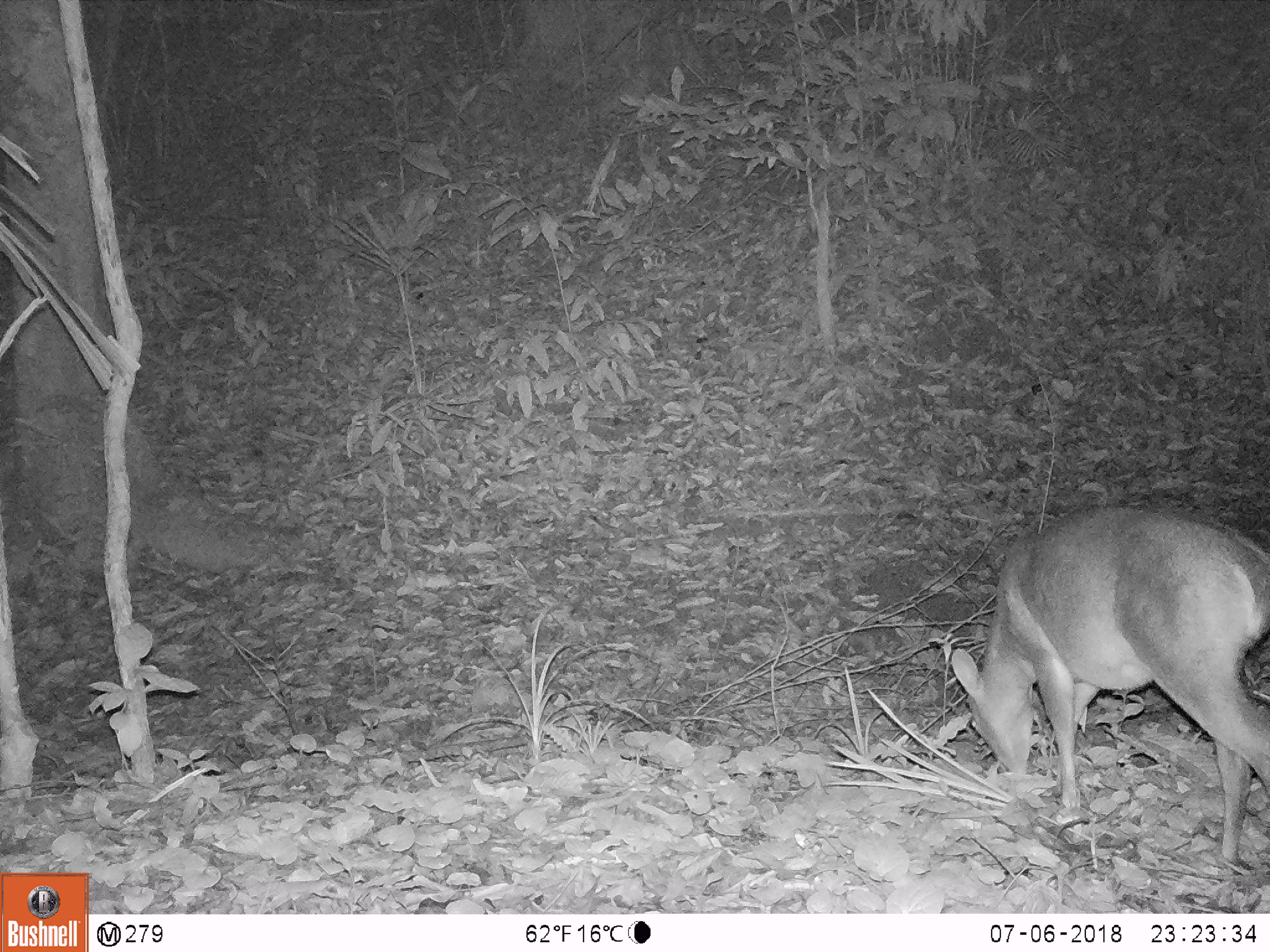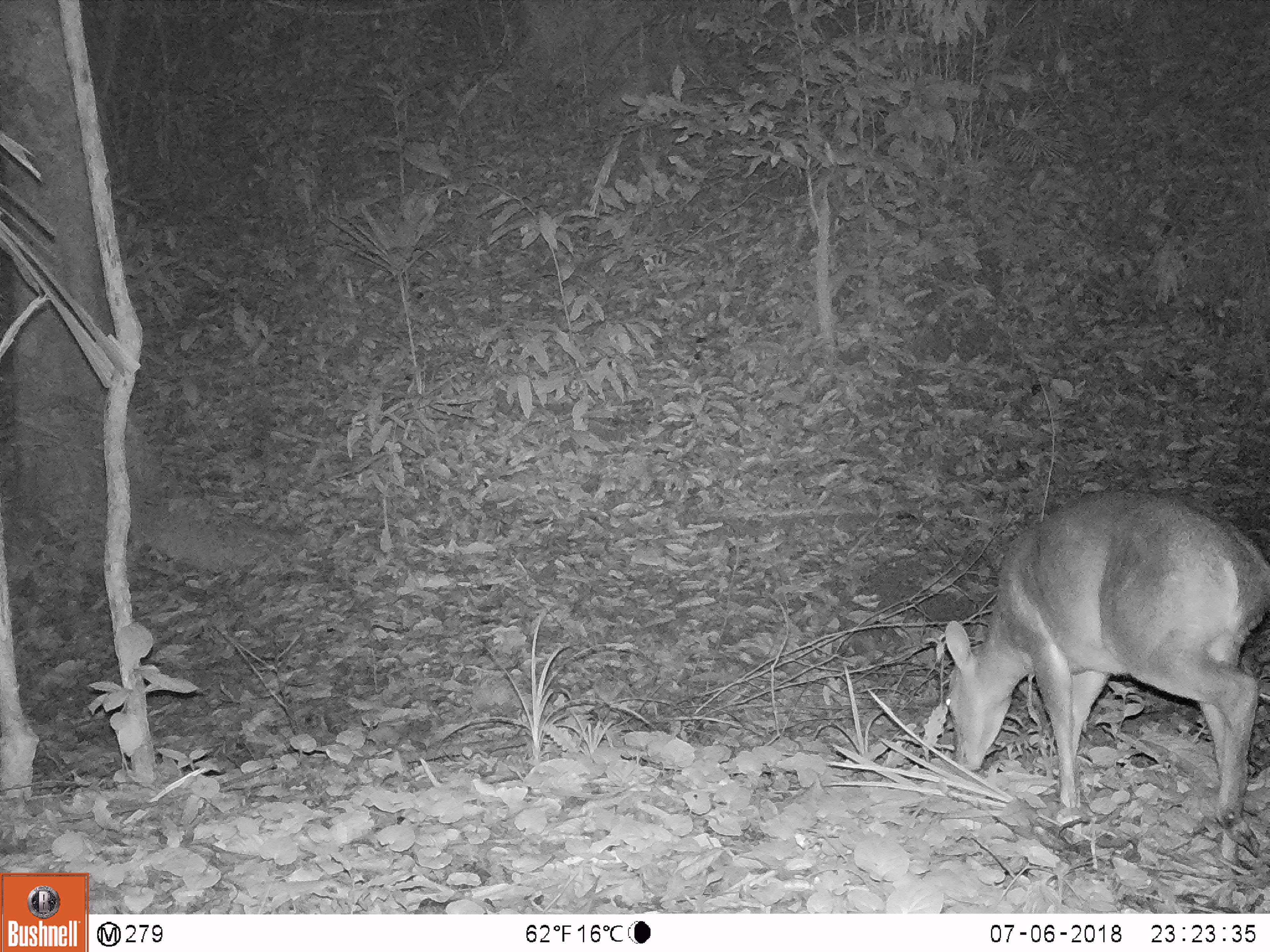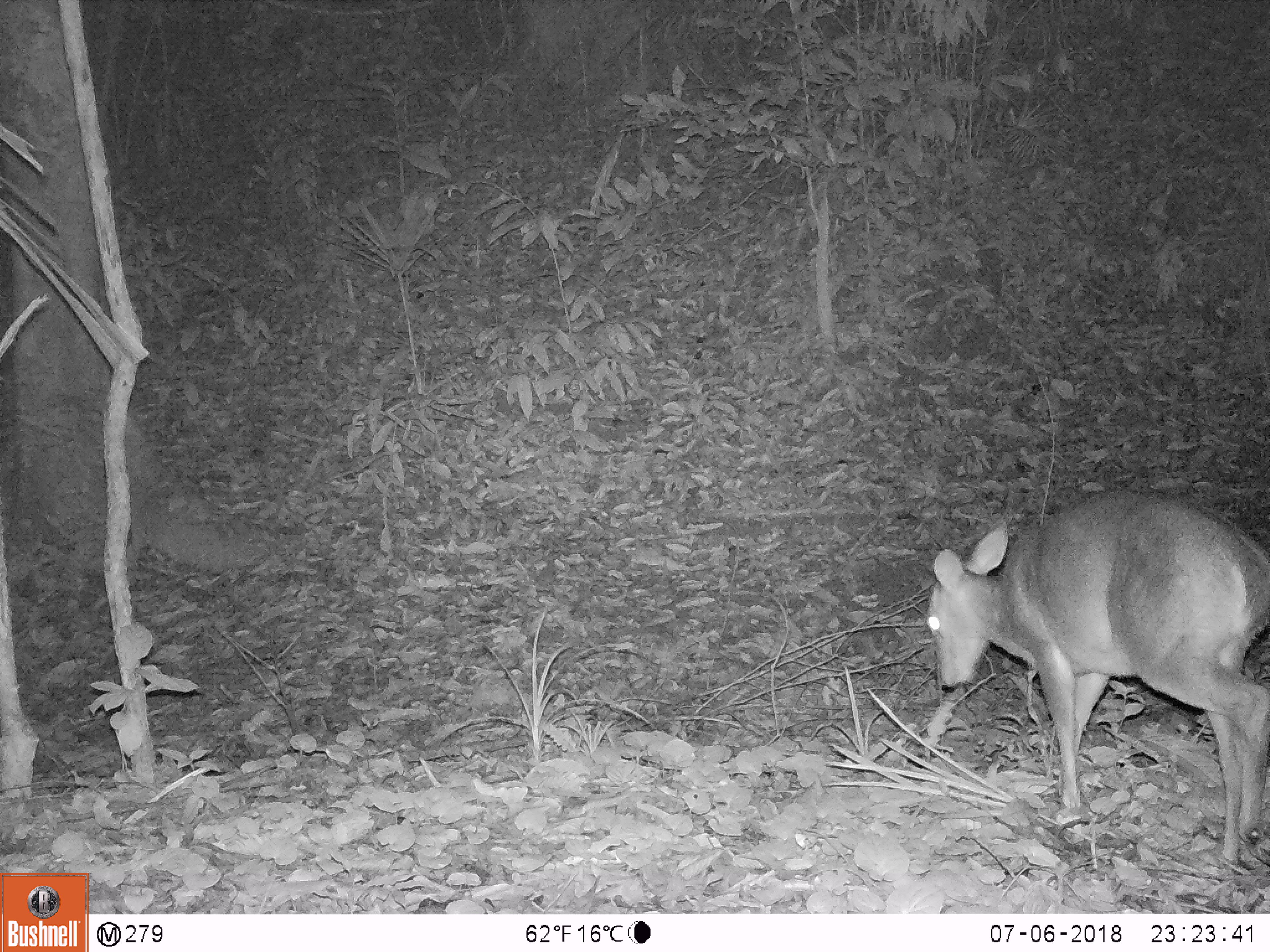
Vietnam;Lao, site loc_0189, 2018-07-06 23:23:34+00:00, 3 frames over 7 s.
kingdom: Animalia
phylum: Chordata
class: Mammalia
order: Artiodactyla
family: Cervidae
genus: Muntiacus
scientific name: Muntiacus vuquangensis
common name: large-antlered muntjac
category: large antlered muntjac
Large antlered muntjac (large-antlered muntjac) (Muntiacus vuquangensis). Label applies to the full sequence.